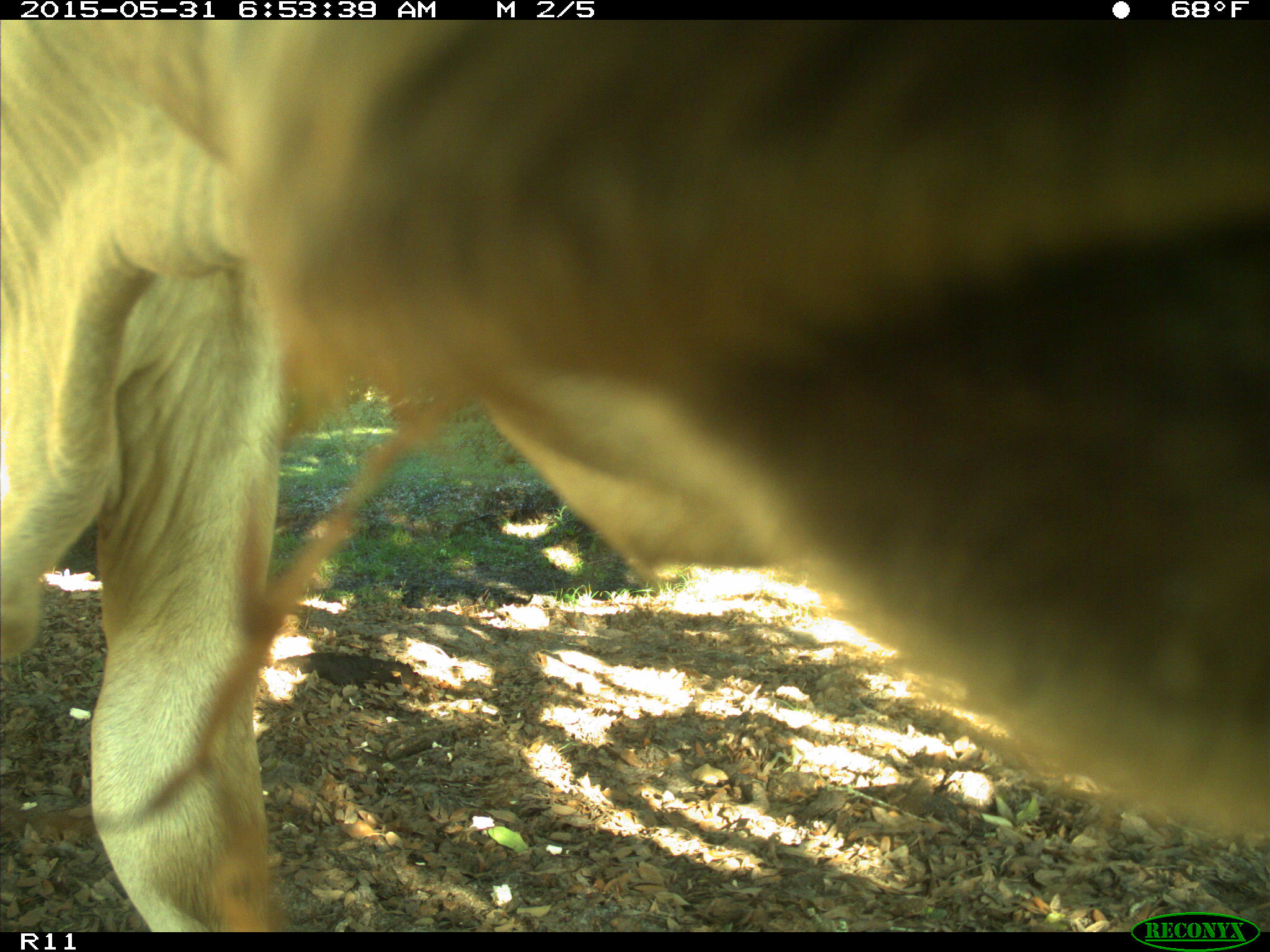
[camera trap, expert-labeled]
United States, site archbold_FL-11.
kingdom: Animalia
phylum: Chordata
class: Mammalia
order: Artiodactyla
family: Bovidae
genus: Bos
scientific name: Bos taurus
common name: domestic cow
Bos taurus (domestic cow).